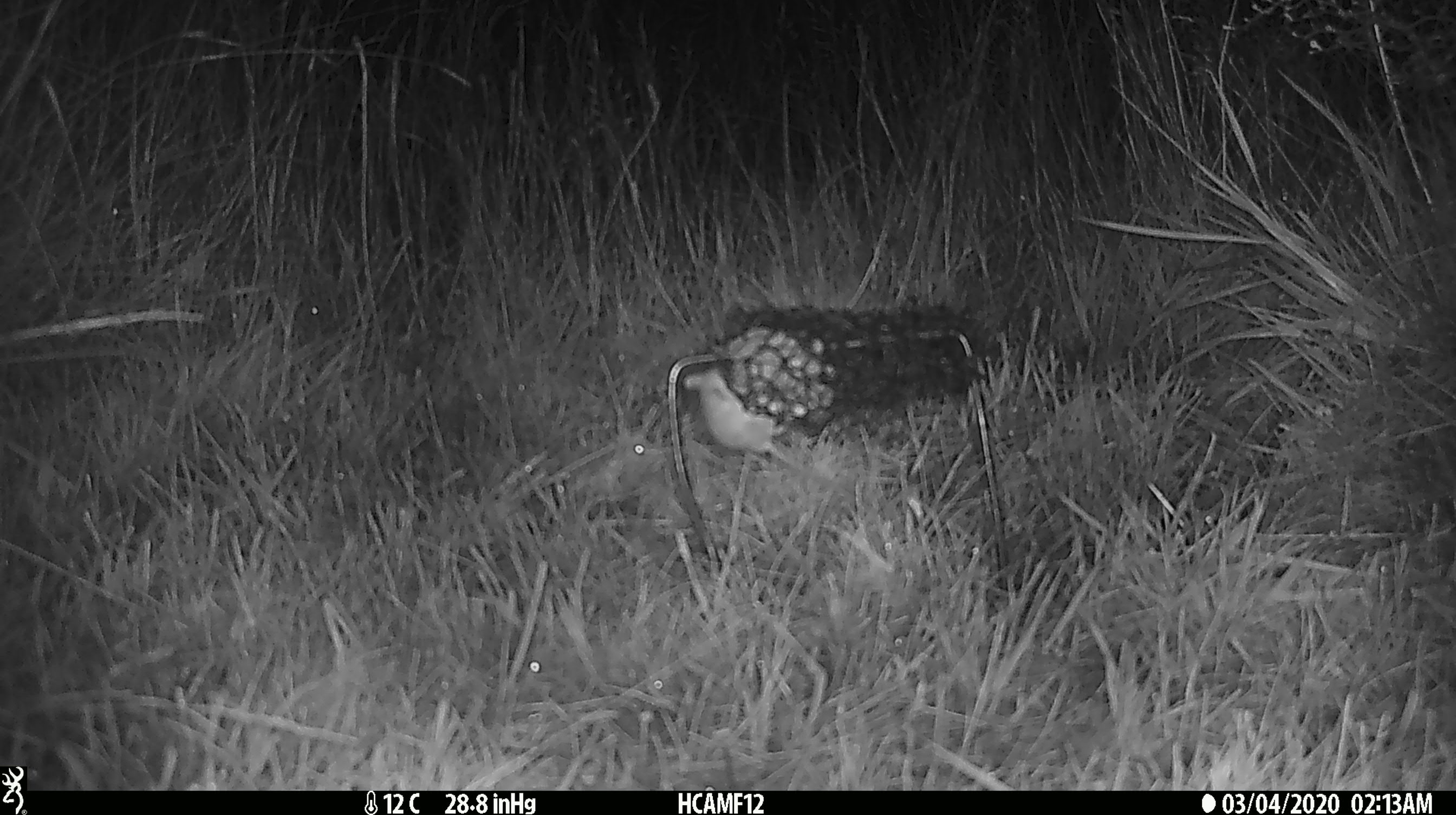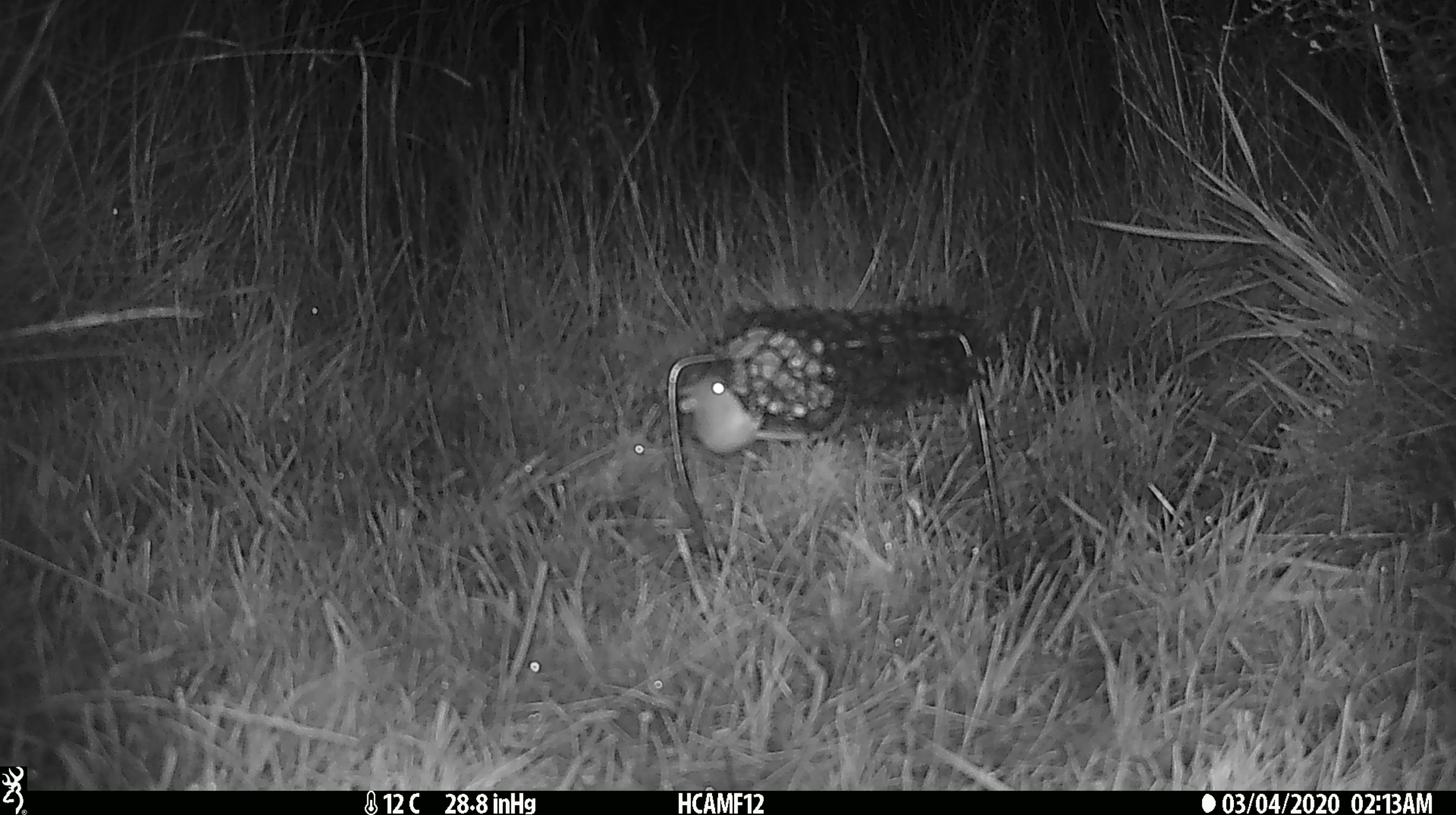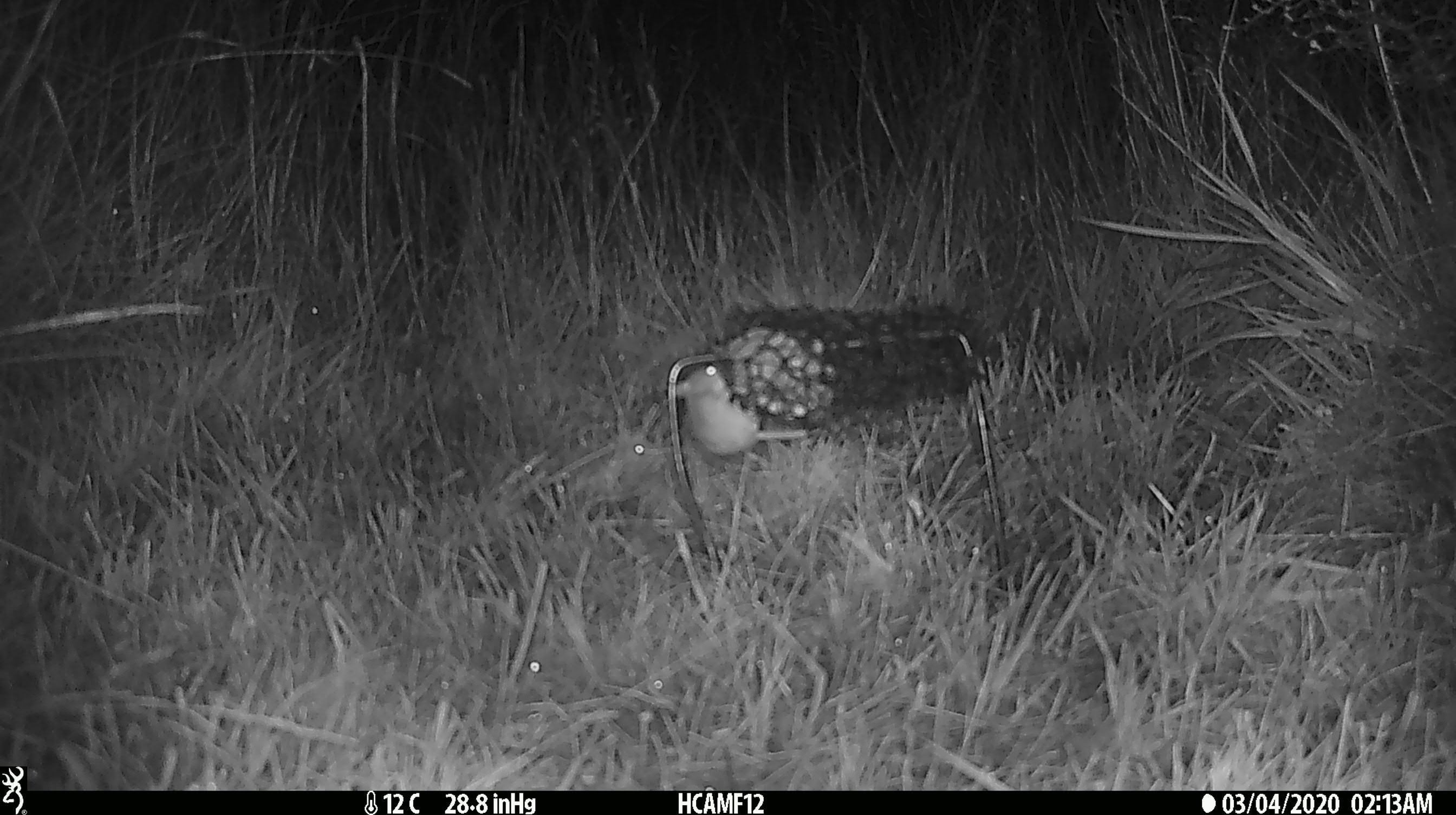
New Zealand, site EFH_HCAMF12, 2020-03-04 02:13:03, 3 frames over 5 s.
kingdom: Animalia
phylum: Chordata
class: Mammalia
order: Rodentia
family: Muridae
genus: Mus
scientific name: Mus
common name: mouse